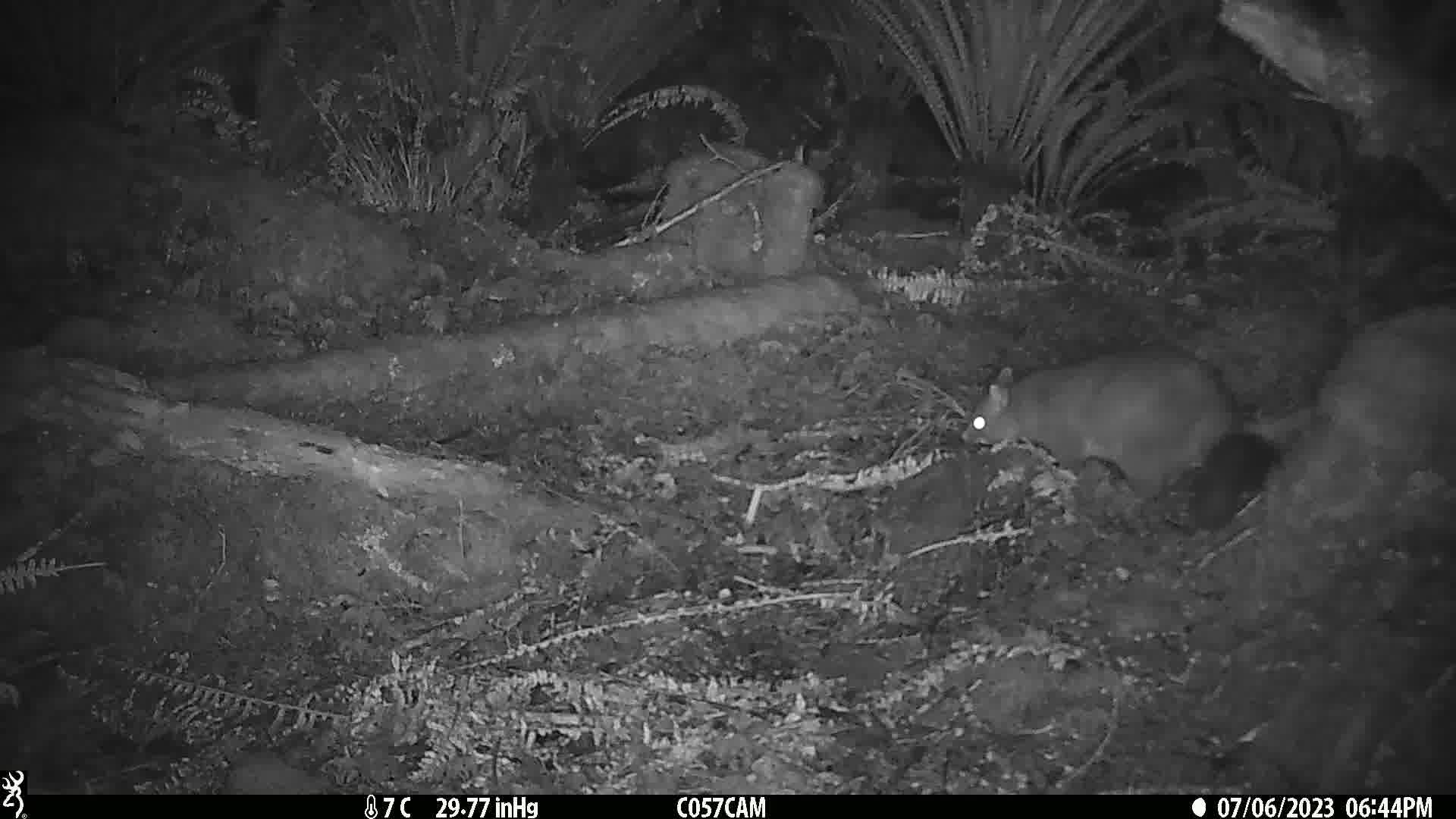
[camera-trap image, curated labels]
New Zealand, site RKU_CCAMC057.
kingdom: Animalia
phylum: Chordata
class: Mammalia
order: Diprotodontia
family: Phalangeridae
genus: Trichosurus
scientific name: Trichosurus vulpecula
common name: common brushtail possum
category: possum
Possum (common brushtail possum) (Trichosurus vulpecula).